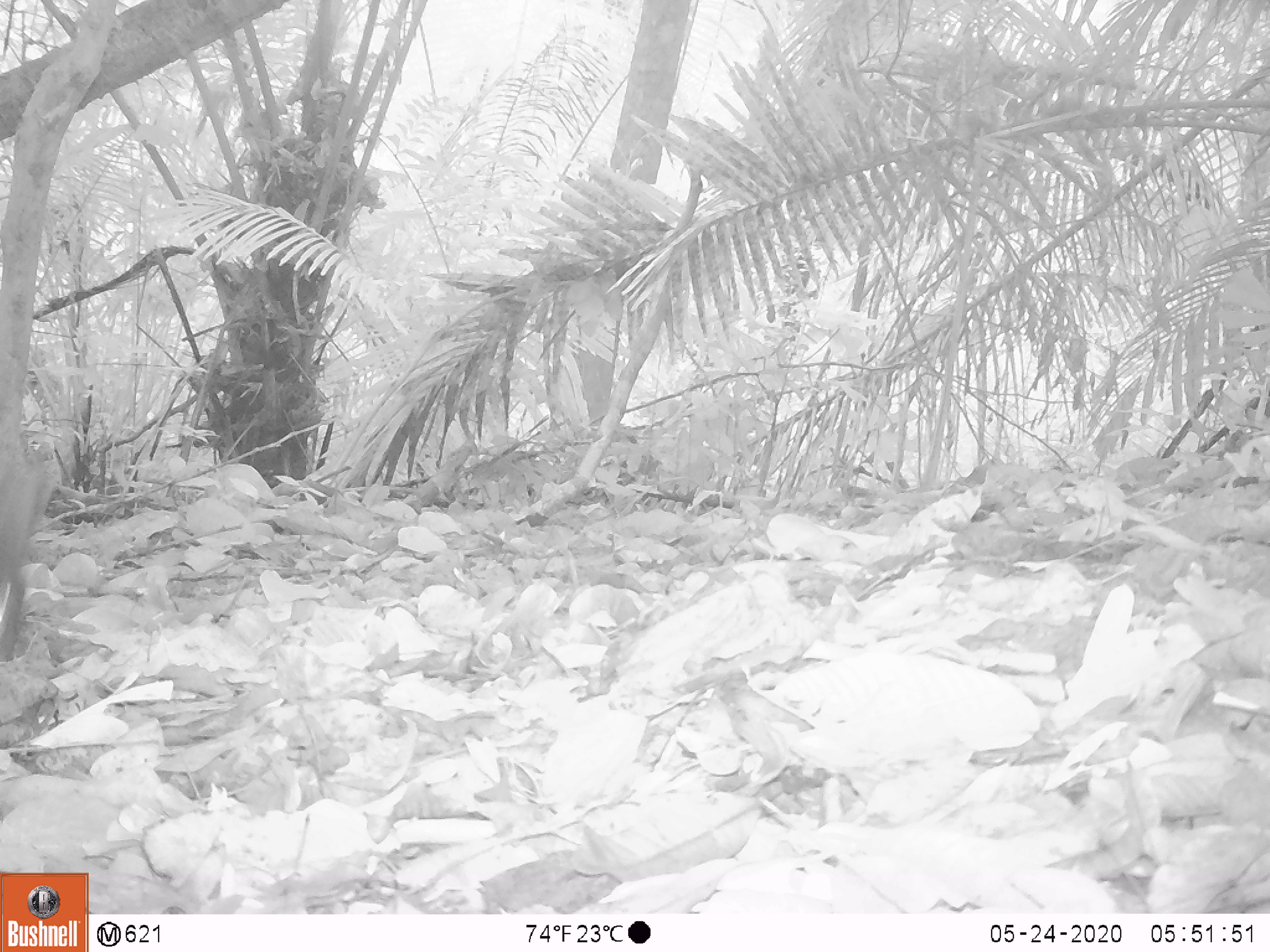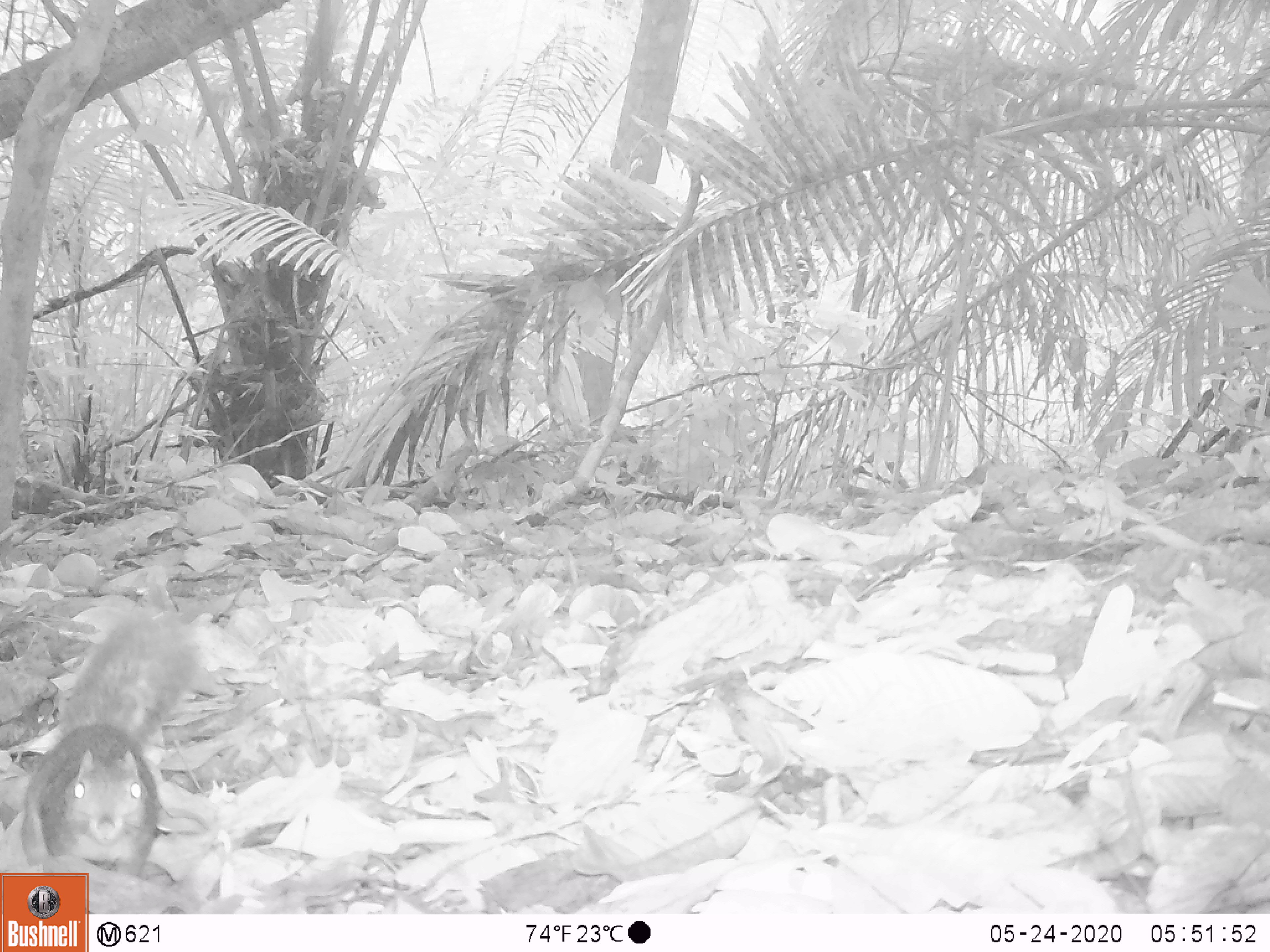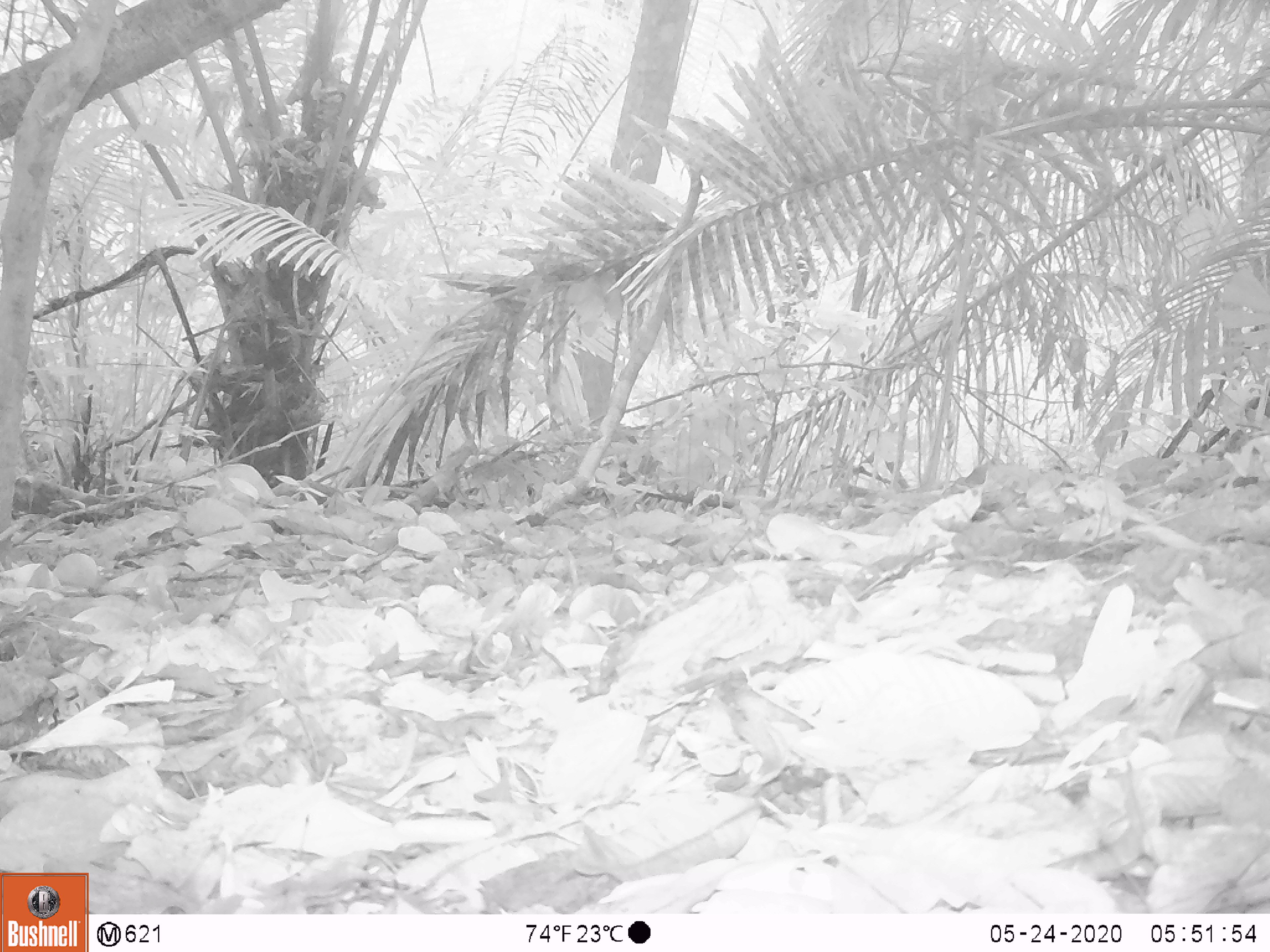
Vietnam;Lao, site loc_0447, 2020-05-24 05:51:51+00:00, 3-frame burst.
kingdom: Animalia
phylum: Chordata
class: Mammalia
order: Rodentia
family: Sciuridae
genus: Dremomys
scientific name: Dremomys rufigenis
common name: red-cheeked squirrel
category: red cheeked squirrel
Red cheeked squirrel (red-cheeked squirrel) (Dremomys rufigenis). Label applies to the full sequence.